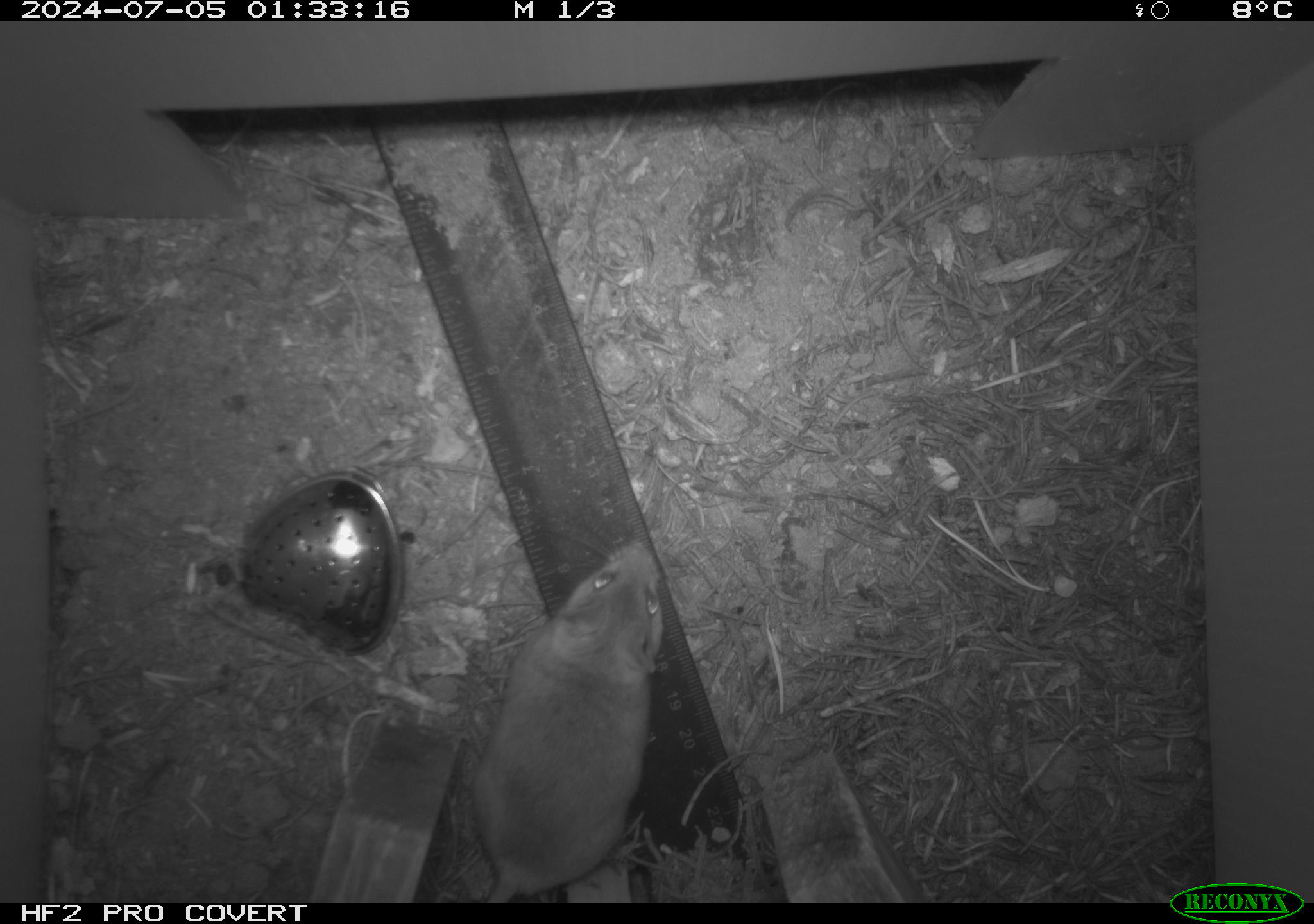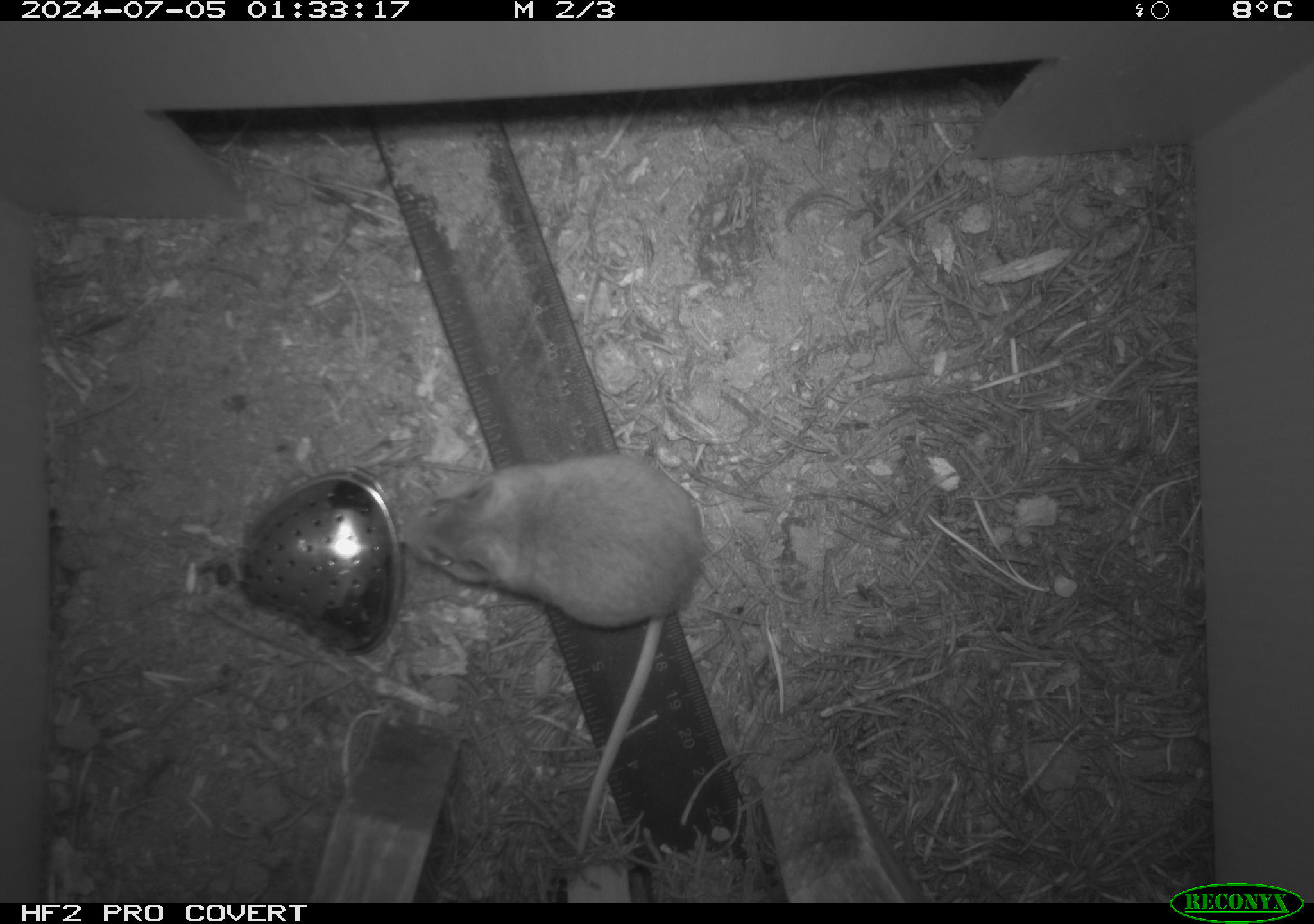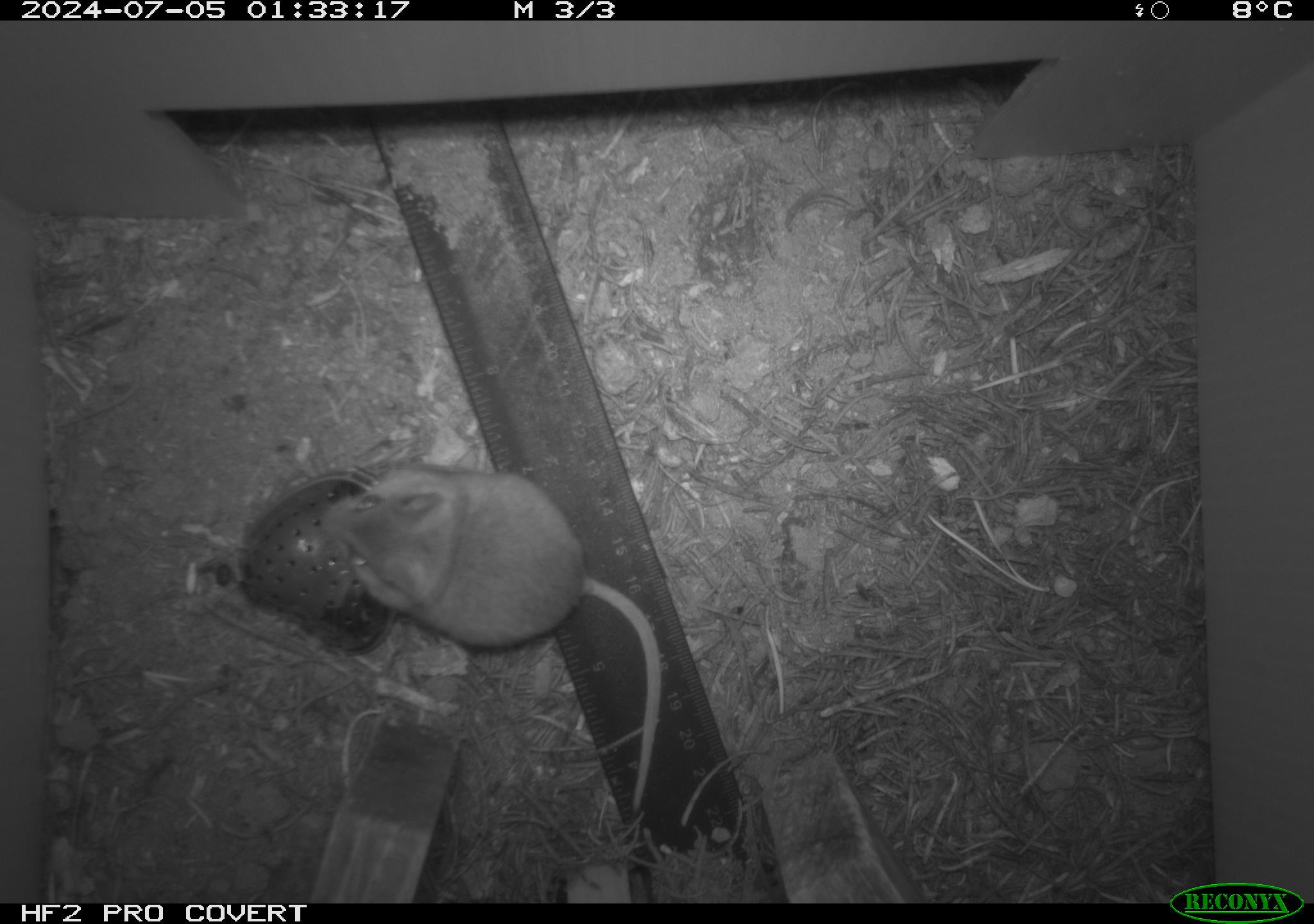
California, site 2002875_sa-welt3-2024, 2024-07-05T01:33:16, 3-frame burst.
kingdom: Animalia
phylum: Chordata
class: Mammalia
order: Rodentia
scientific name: Rodentia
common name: mouse species